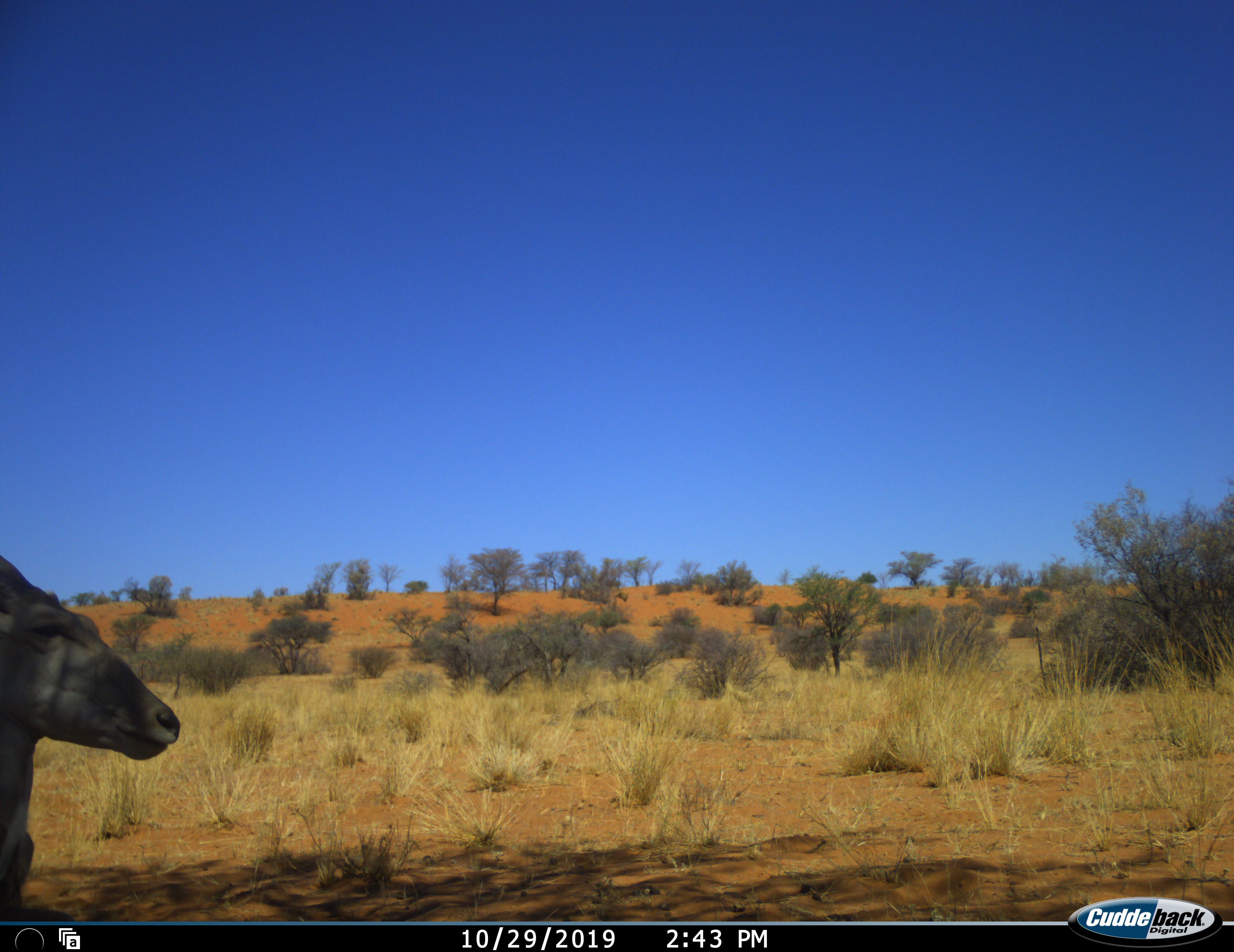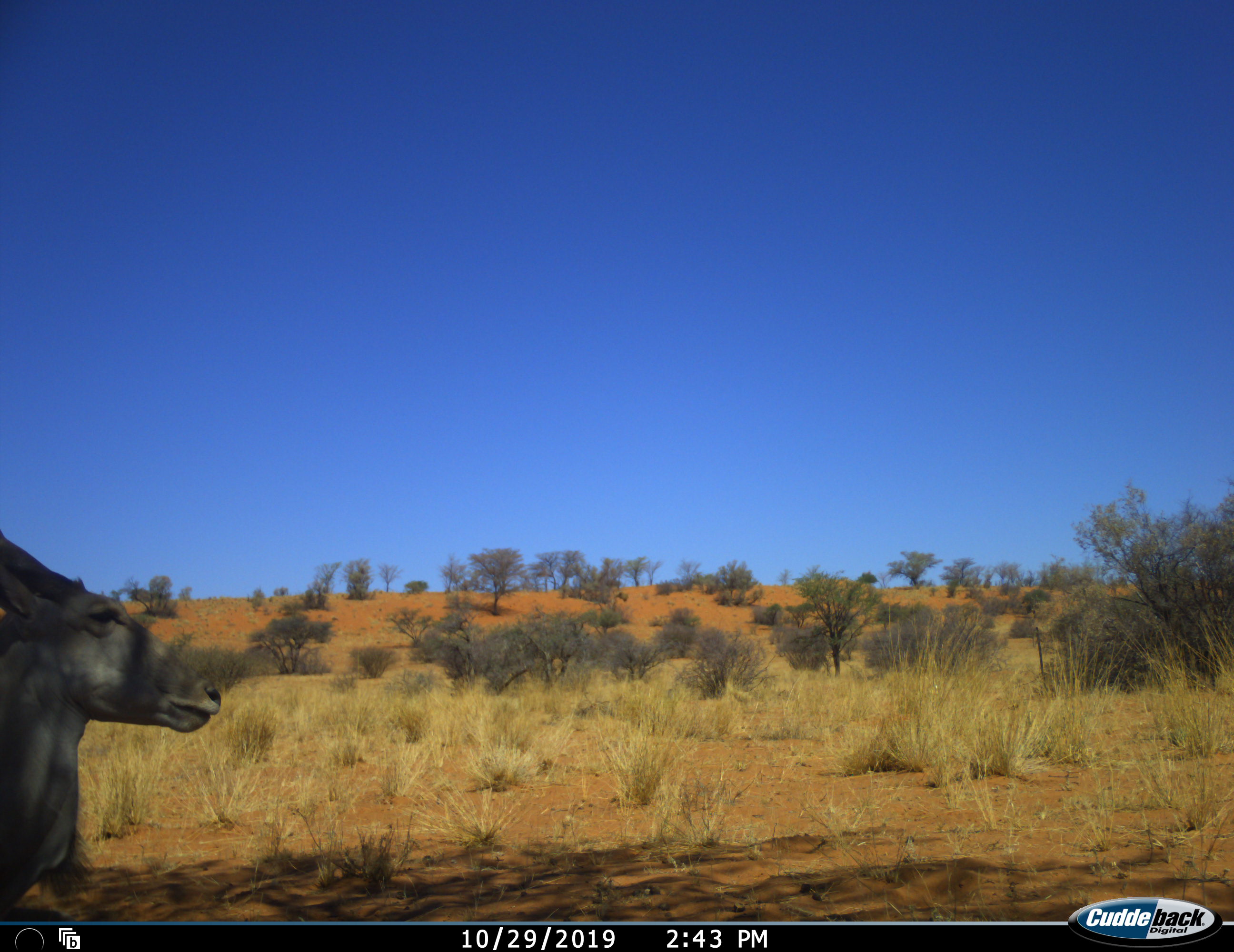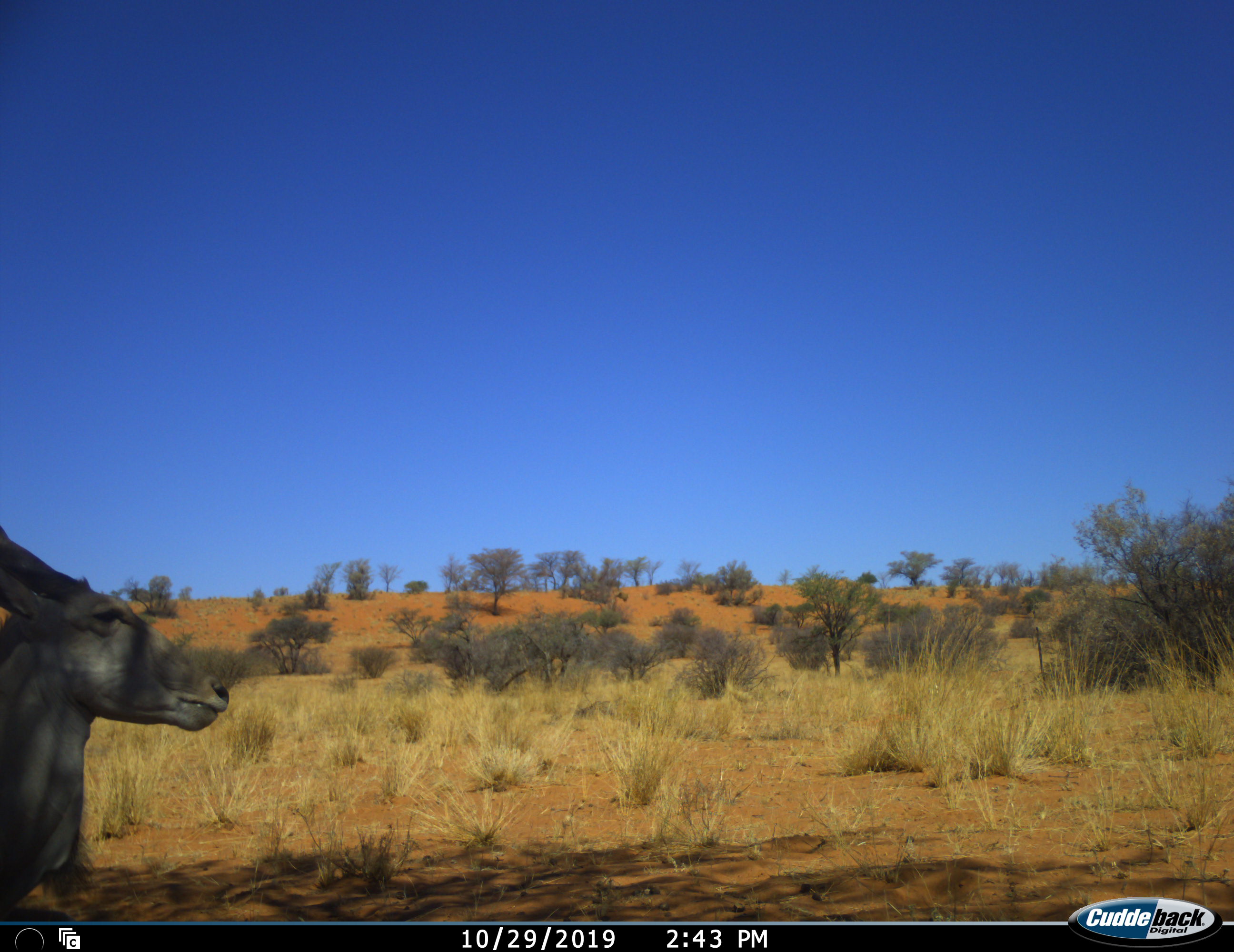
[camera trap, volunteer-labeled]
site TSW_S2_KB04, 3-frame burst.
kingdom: Animalia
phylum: Chordata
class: Mammalia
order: Artiodactyla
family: Bovidae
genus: Tragelaphus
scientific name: Tragelaphus oryx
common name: eland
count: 1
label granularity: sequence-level